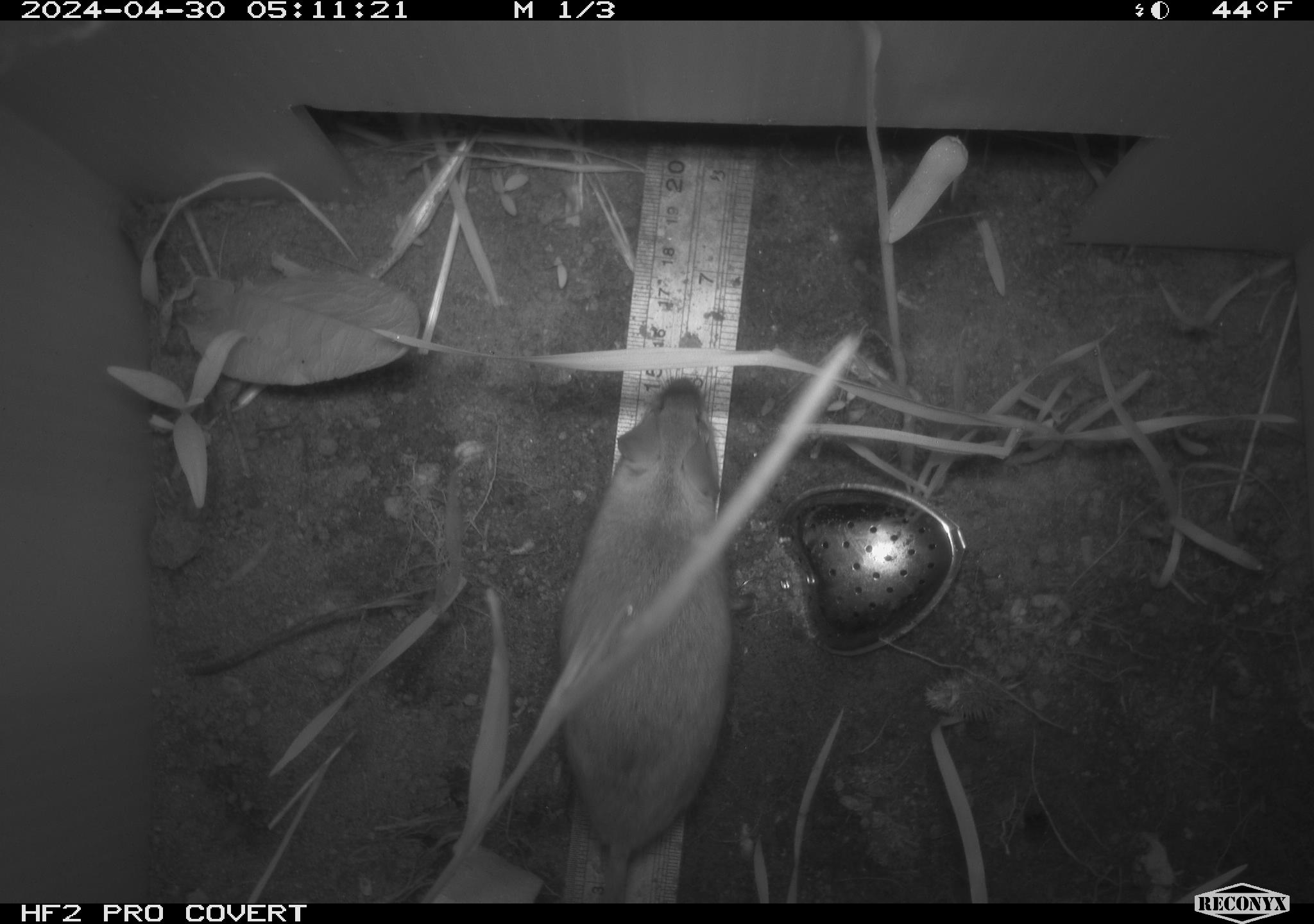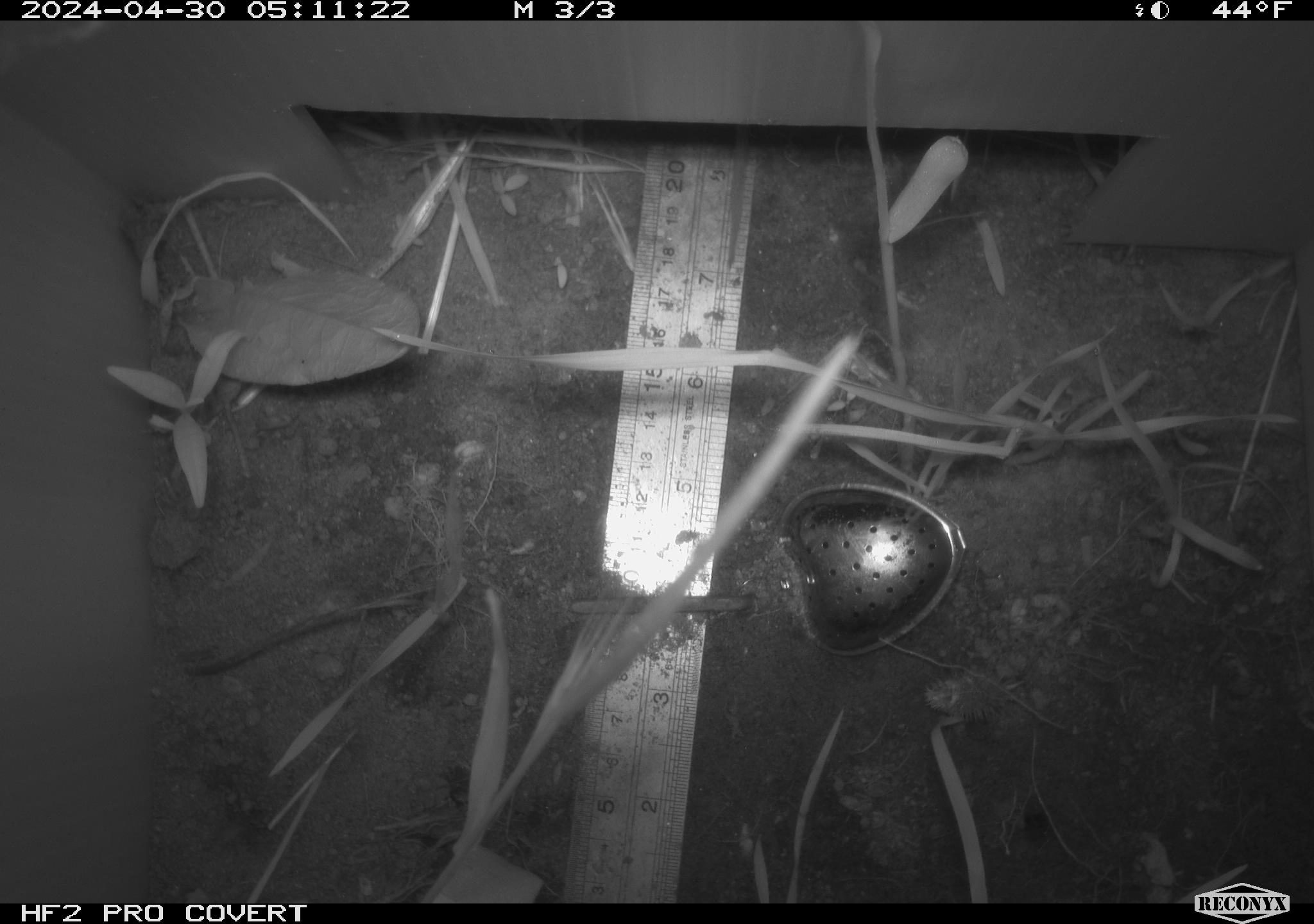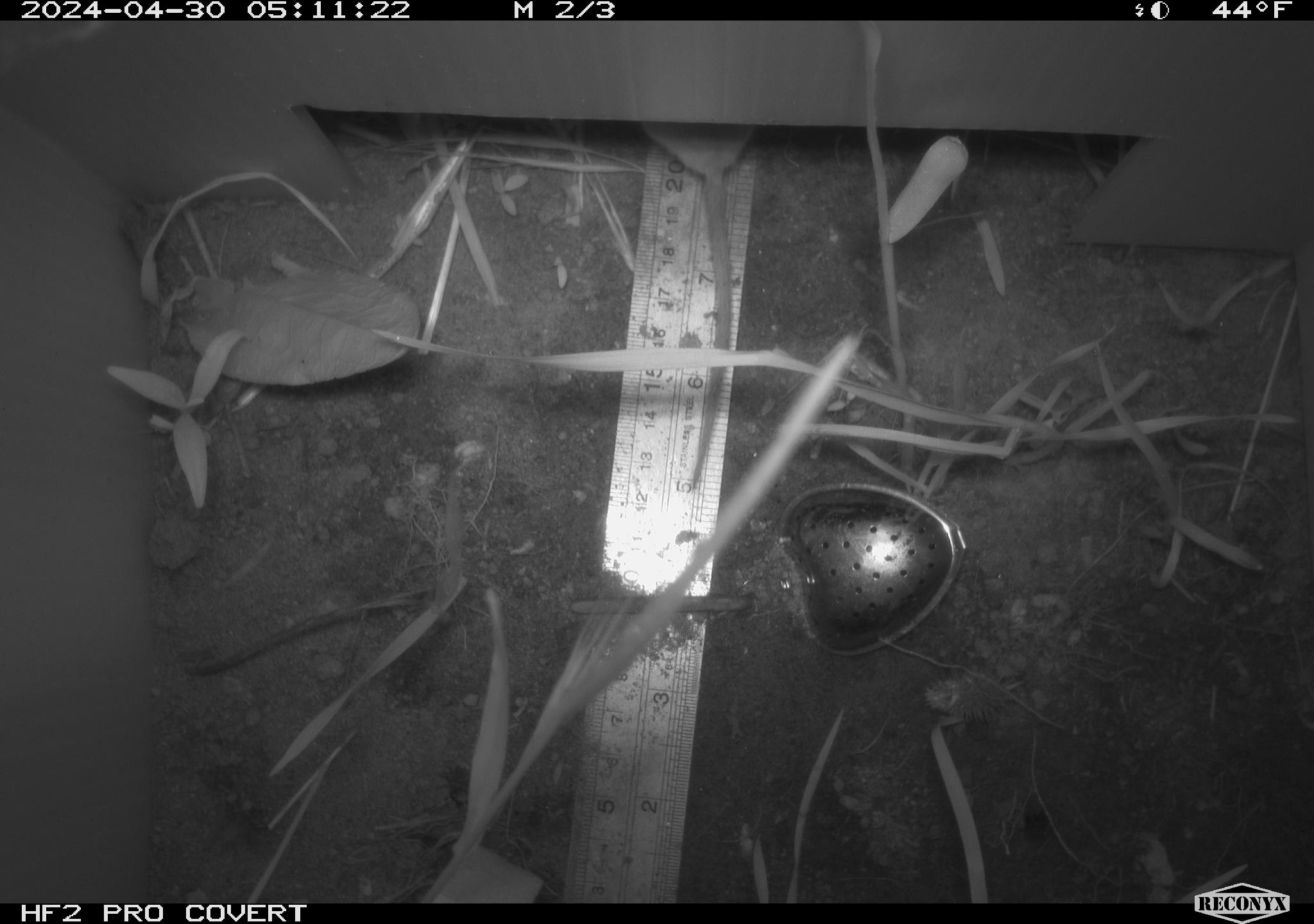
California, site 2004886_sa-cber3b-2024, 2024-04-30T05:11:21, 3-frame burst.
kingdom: Animalia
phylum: Chordata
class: Mammalia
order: Rodentia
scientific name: Rodentia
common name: mouse species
Mouse species (Rodentia).